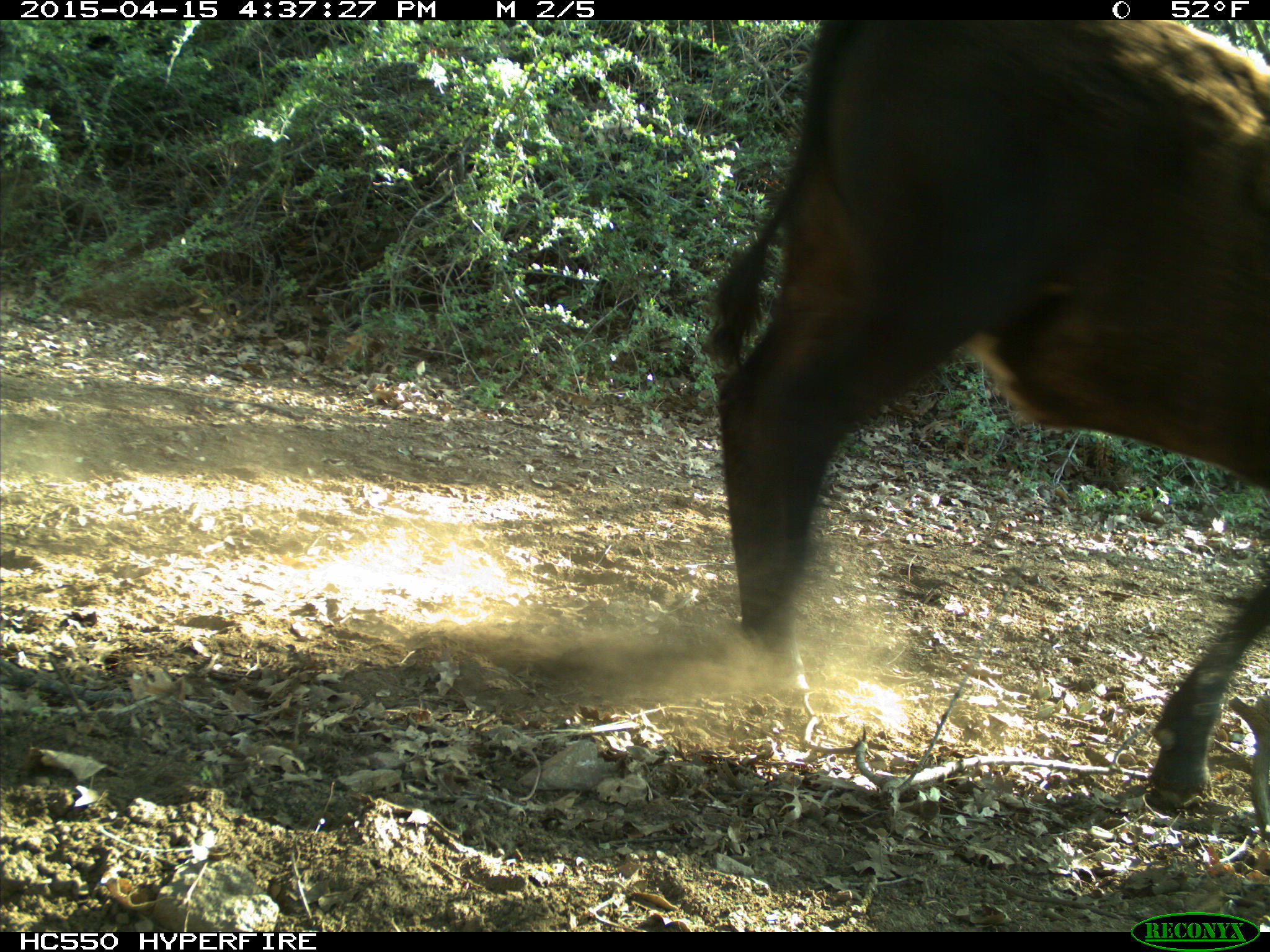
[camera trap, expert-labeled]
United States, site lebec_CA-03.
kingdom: Animalia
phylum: Chordata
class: Mammalia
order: Artiodactyla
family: Bovidae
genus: Bos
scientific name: Bos taurus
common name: domestic cow